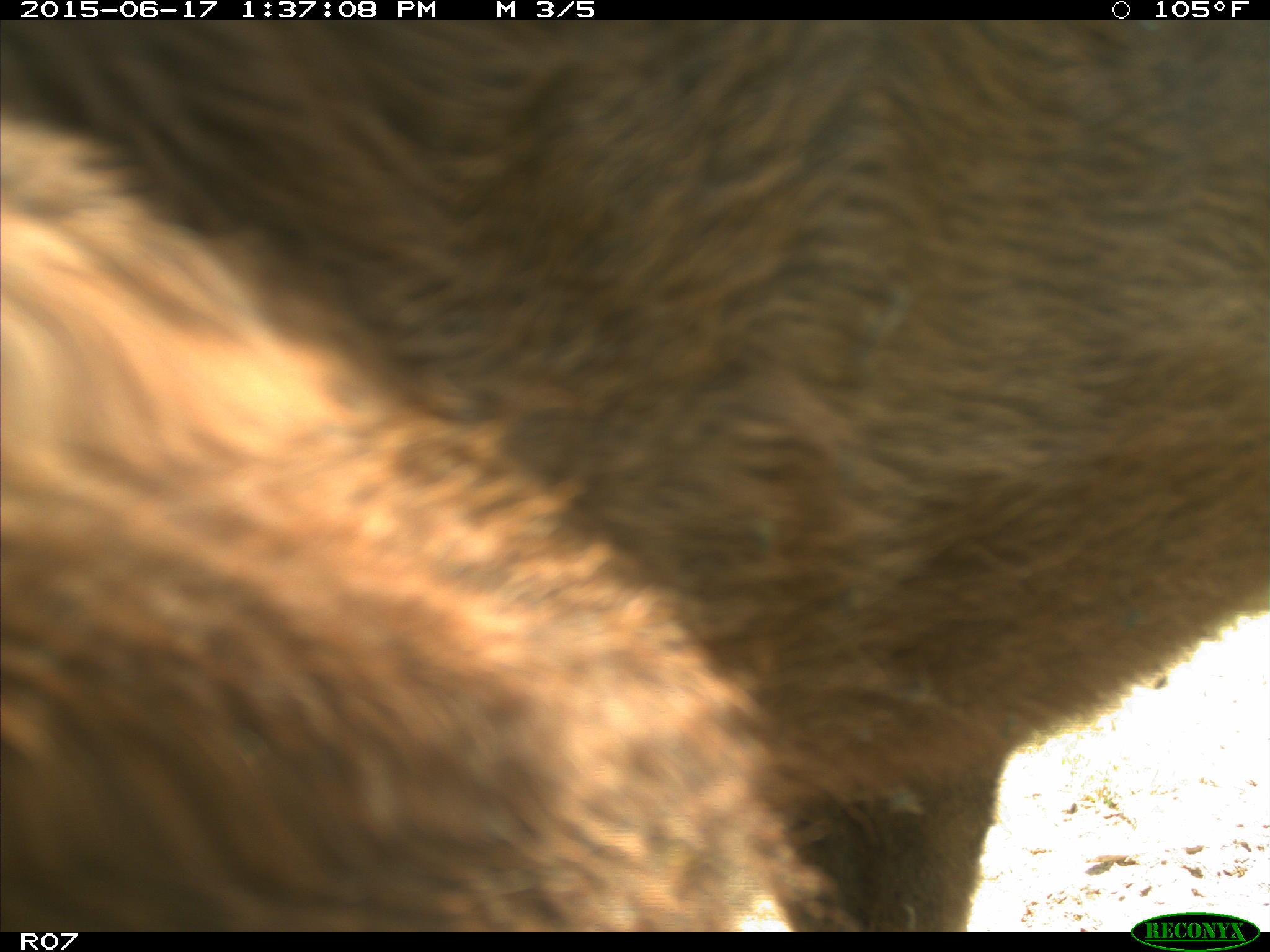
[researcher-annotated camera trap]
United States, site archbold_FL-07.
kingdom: Animalia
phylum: Chordata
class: Mammalia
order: Artiodactyla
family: Bovidae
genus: Bos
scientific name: Bos taurus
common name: domestic cow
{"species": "Bos taurus (domestic cow)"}